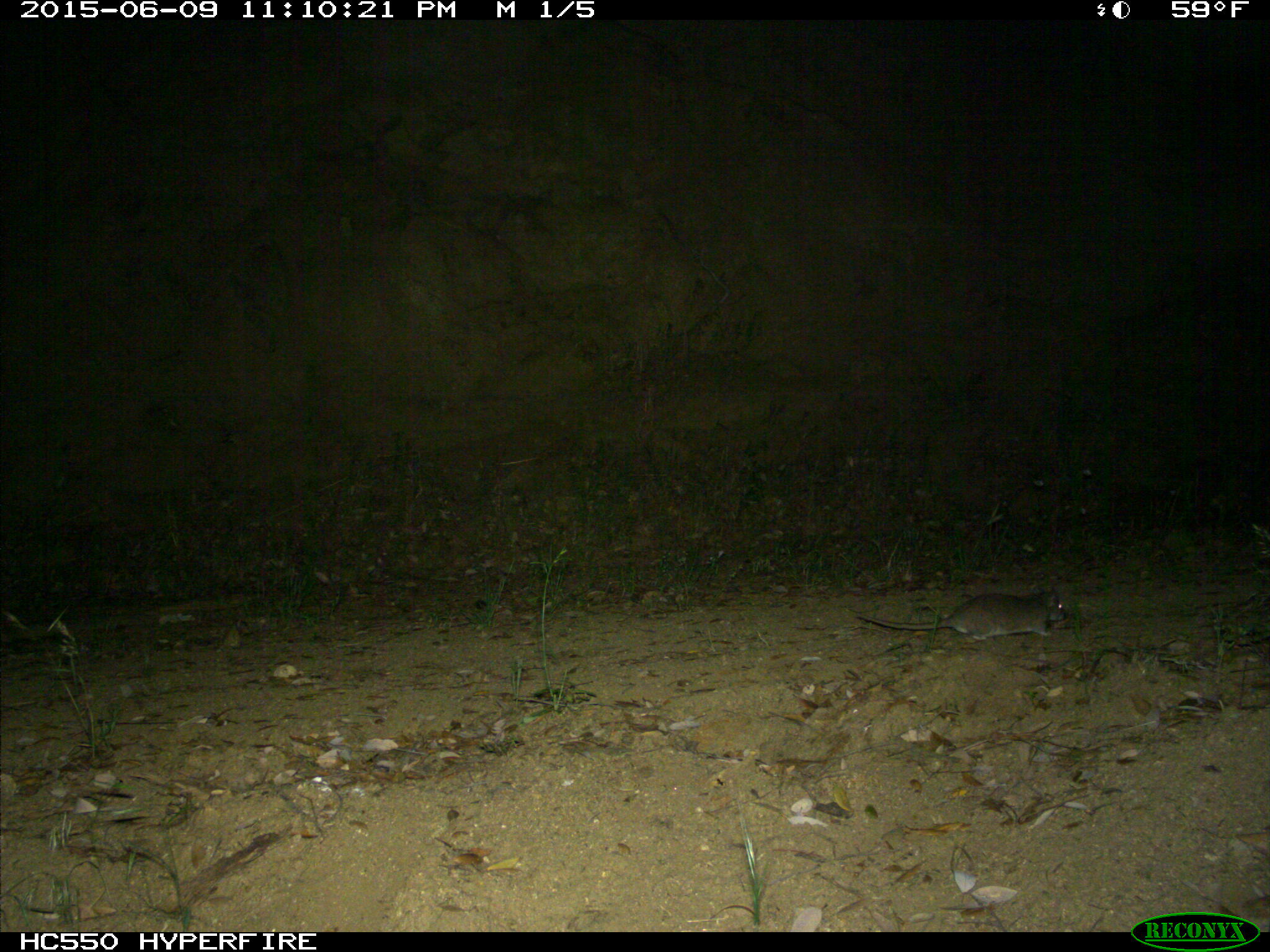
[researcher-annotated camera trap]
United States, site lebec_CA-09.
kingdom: Animalia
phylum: Chordata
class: Mammalia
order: Rodentia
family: Cricetidae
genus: Neotoma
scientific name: Neotoma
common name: pack rat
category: unidentified pack rat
Unidentified pack rat (pack rat) (Neotoma).